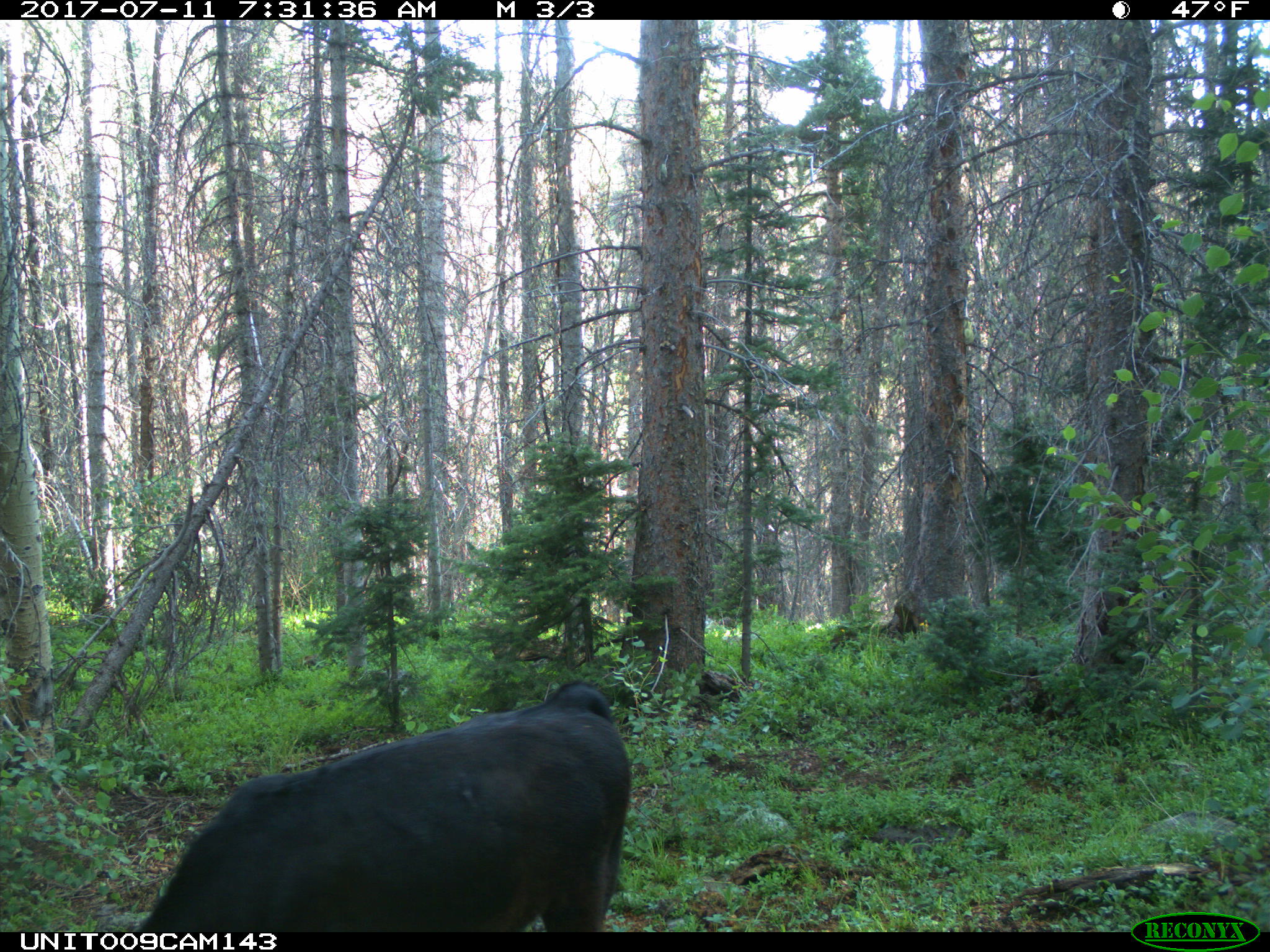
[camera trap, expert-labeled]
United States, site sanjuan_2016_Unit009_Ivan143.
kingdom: Animalia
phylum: Chordata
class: Mammalia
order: Artiodactyla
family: Bovidae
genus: Bos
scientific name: Bos taurus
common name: domestic cow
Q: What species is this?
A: Bos taurus (domestic cow).